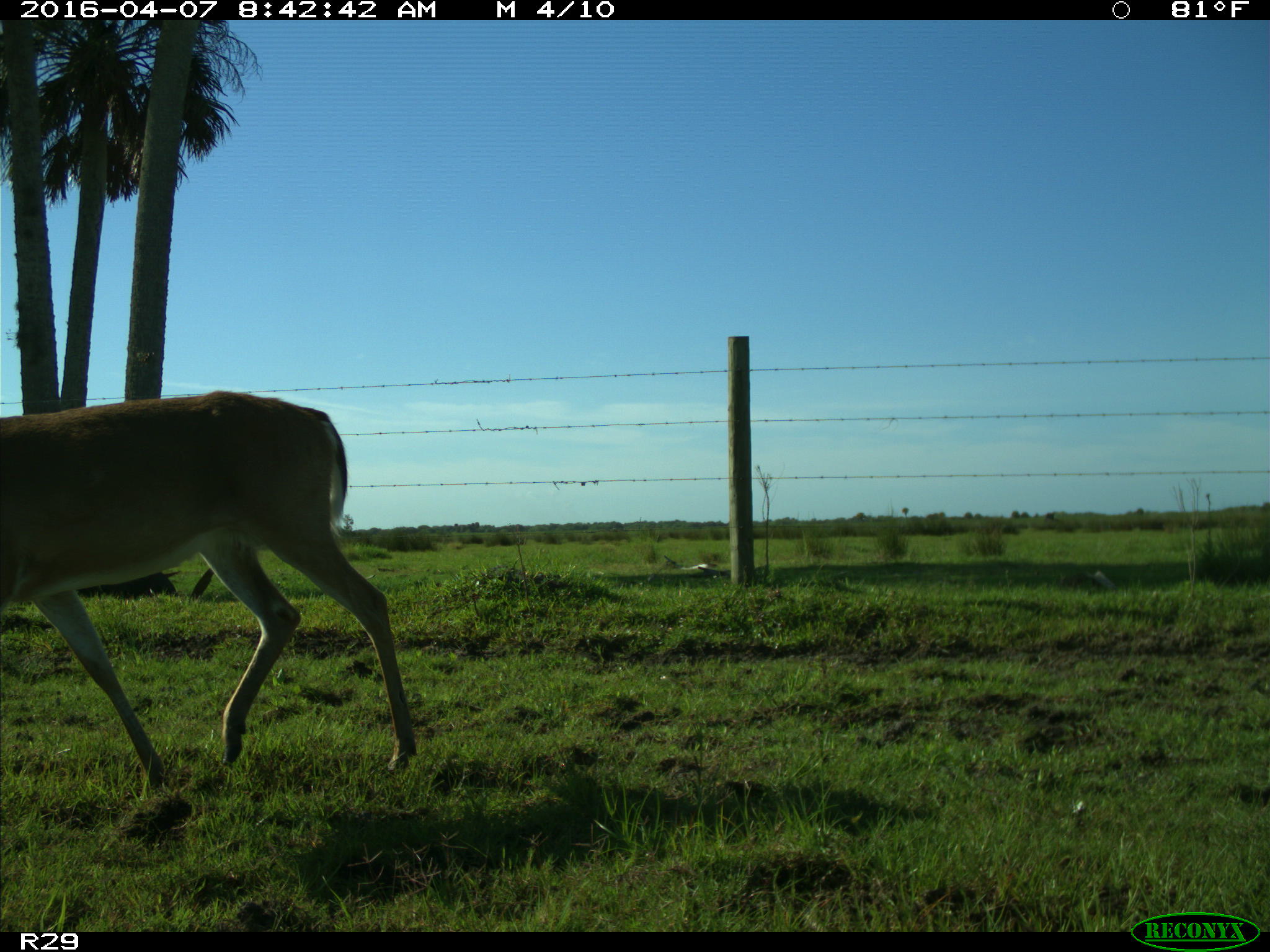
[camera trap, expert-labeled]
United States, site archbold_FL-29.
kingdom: Animalia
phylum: Chordata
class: Mammalia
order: Artiodactyla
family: Cervidae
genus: Odocoileus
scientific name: Odocoileus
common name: deer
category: unidentified deer